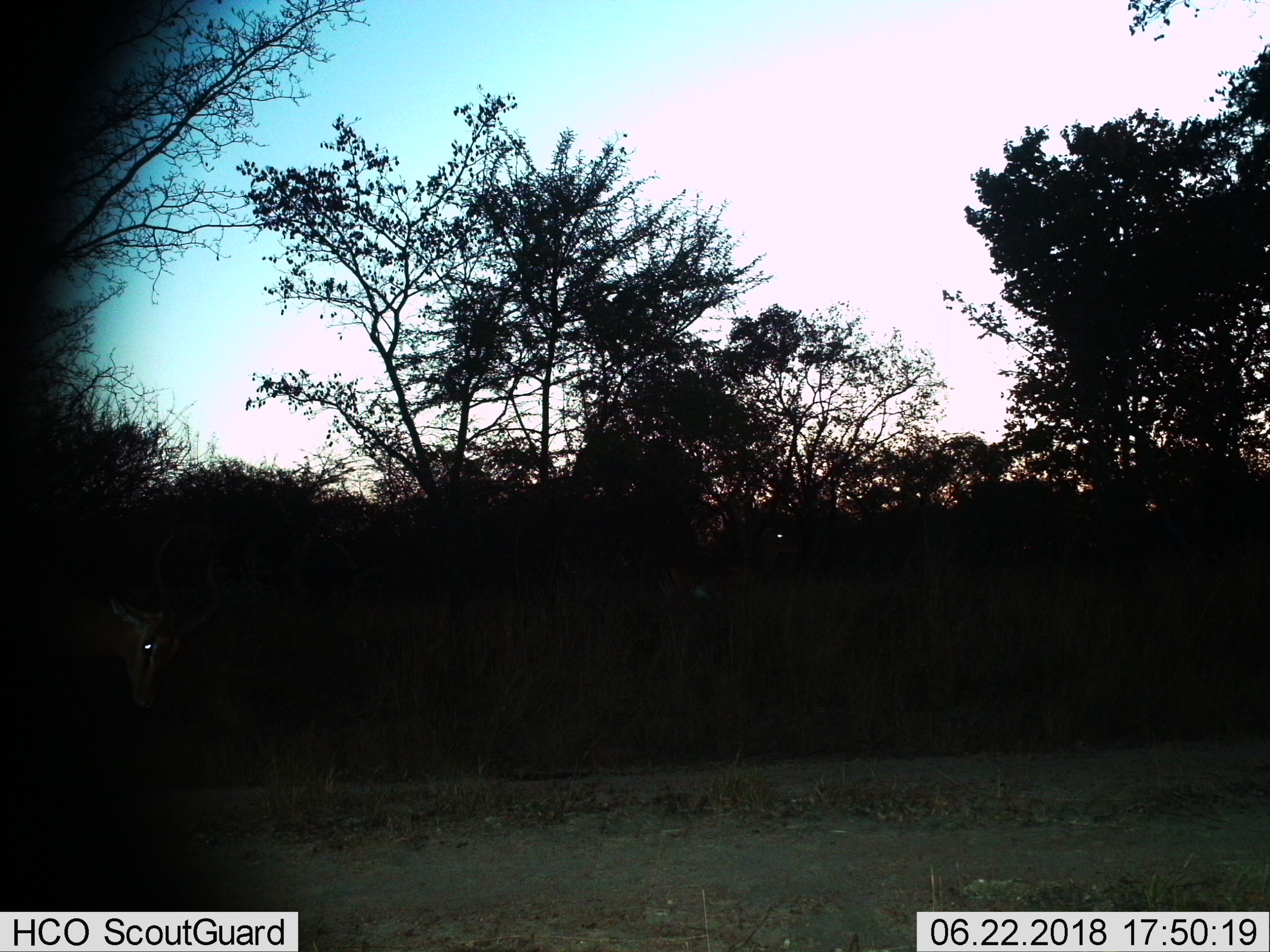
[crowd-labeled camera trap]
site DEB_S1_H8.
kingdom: Animalia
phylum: Chordata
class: Mammalia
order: Artiodactyla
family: Bovidae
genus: Aepyceros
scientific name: Aepyceros melampus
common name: impala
Impala (Aepyceros melampus), count 1. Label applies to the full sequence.